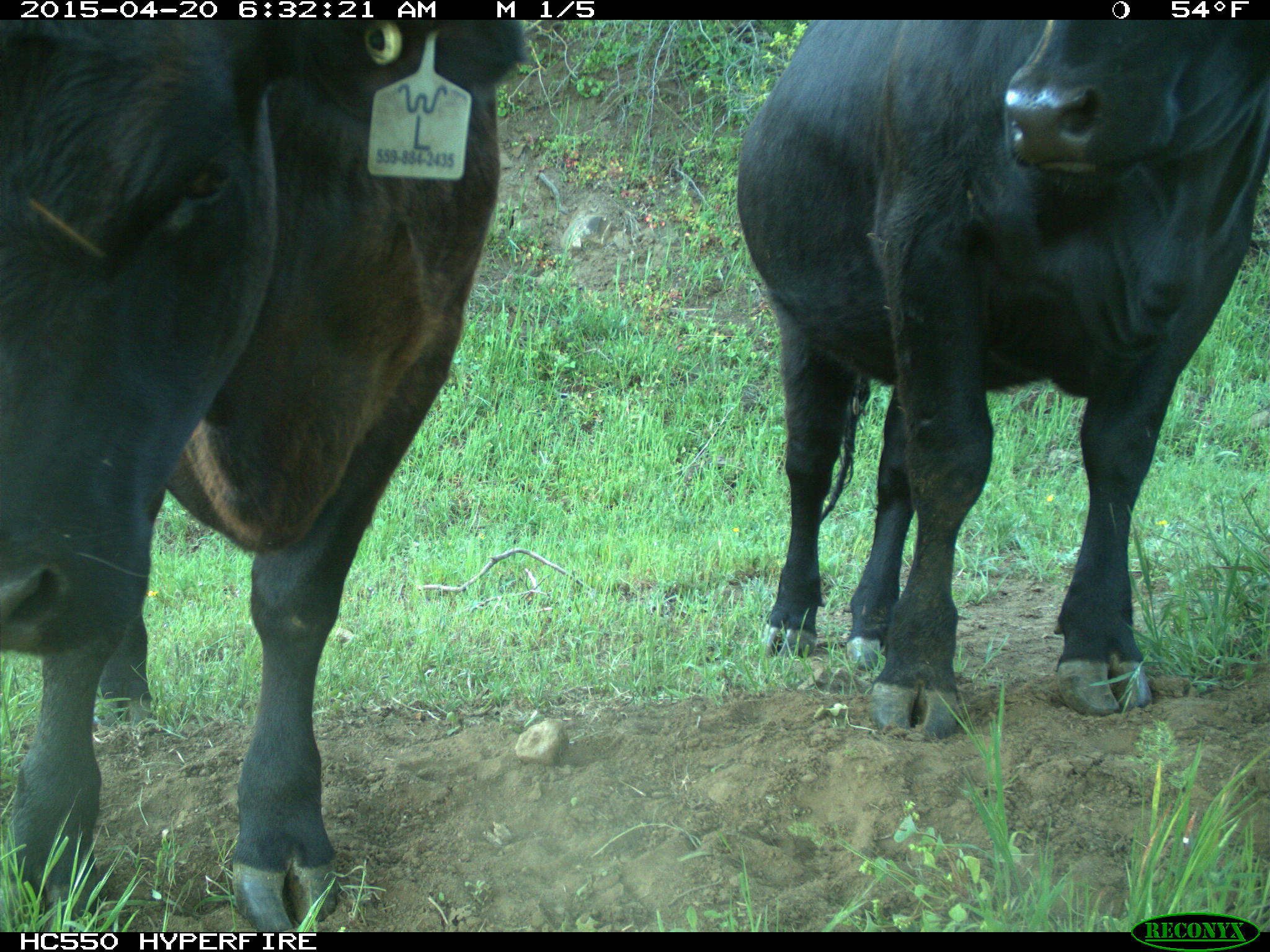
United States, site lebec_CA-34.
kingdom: Animalia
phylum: Chordata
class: Mammalia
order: Artiodactyla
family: Bovidae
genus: Bos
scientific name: Bos taurus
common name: domestic cow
Bos taurus (domestic cow).